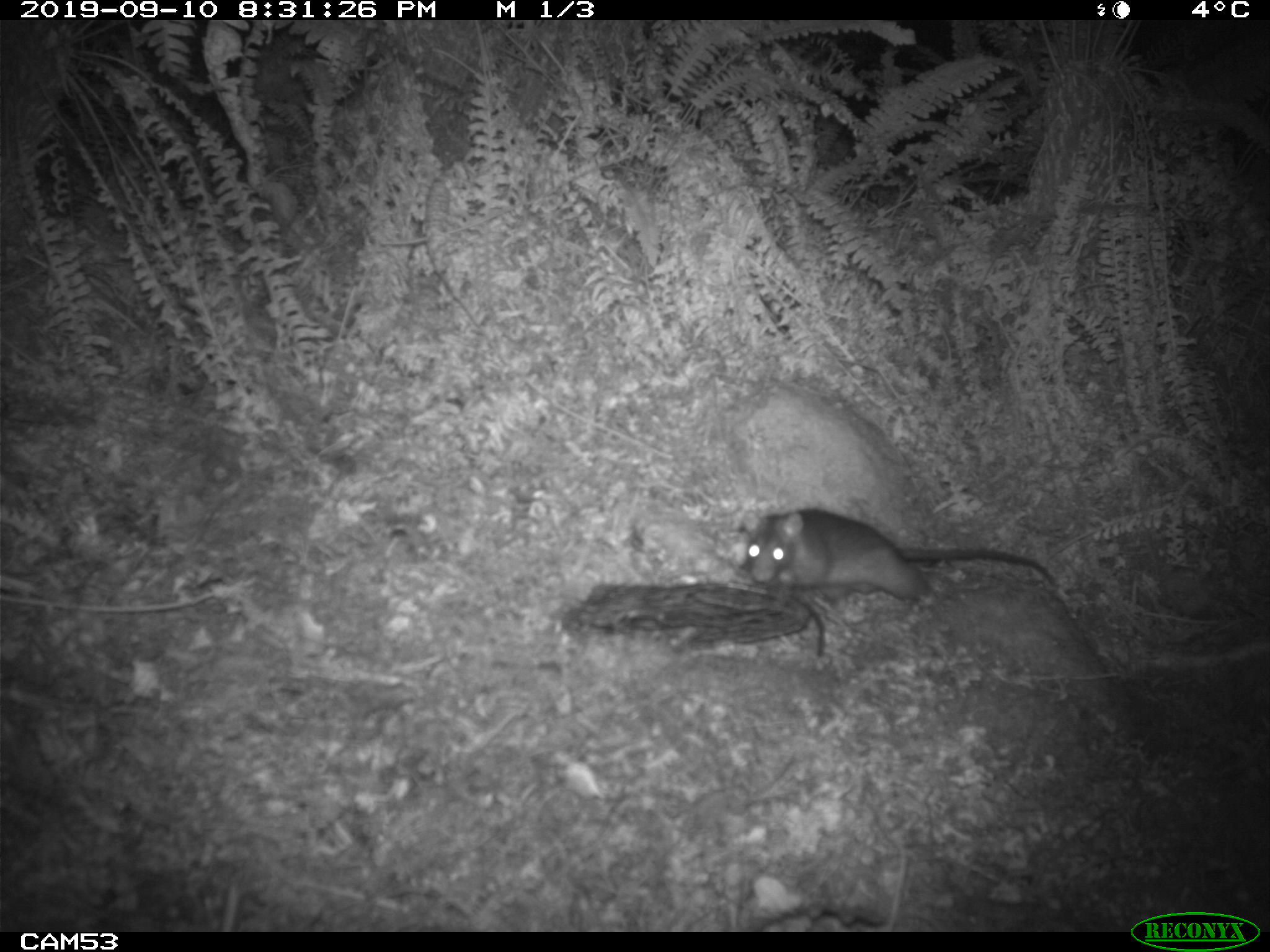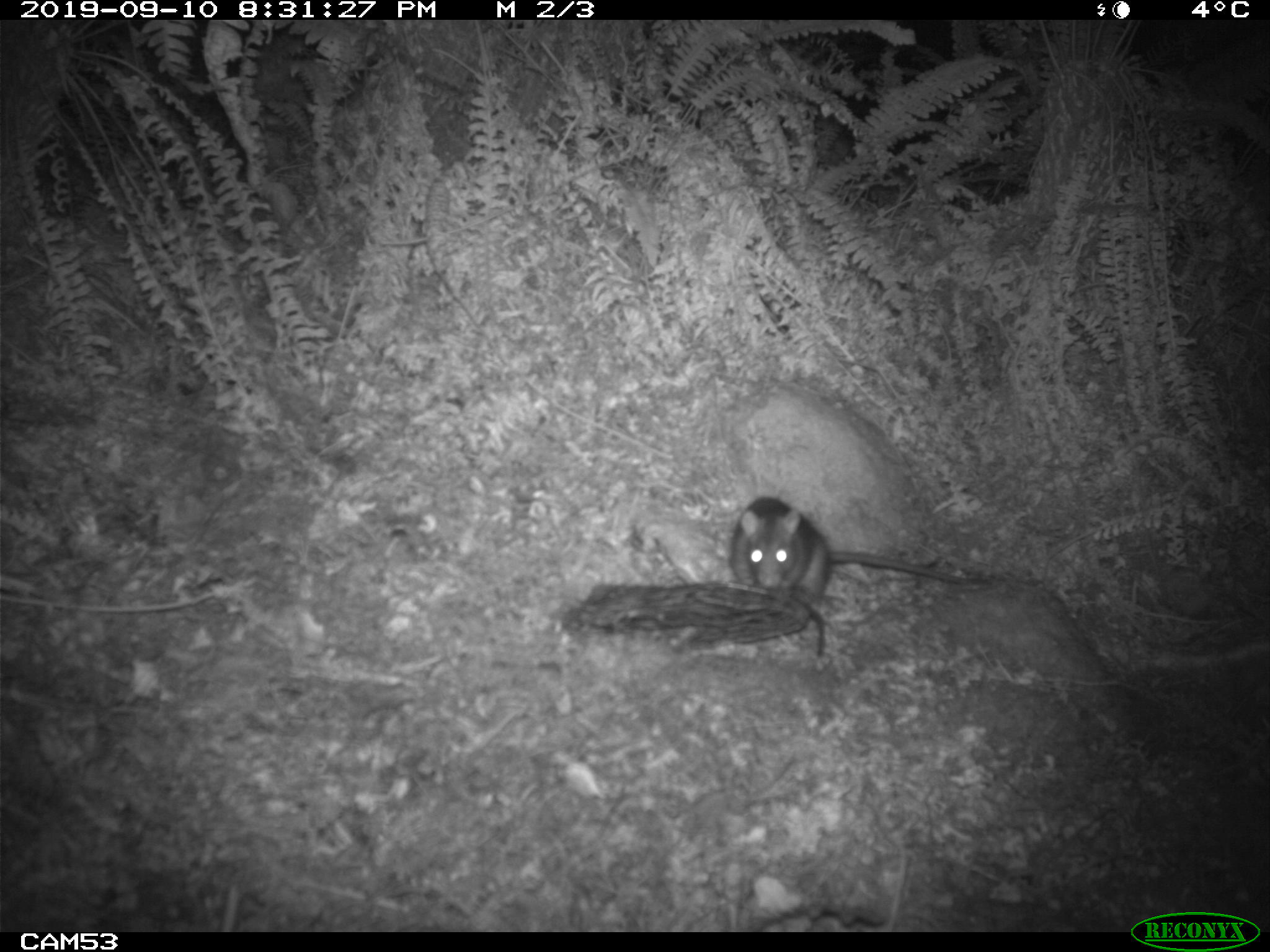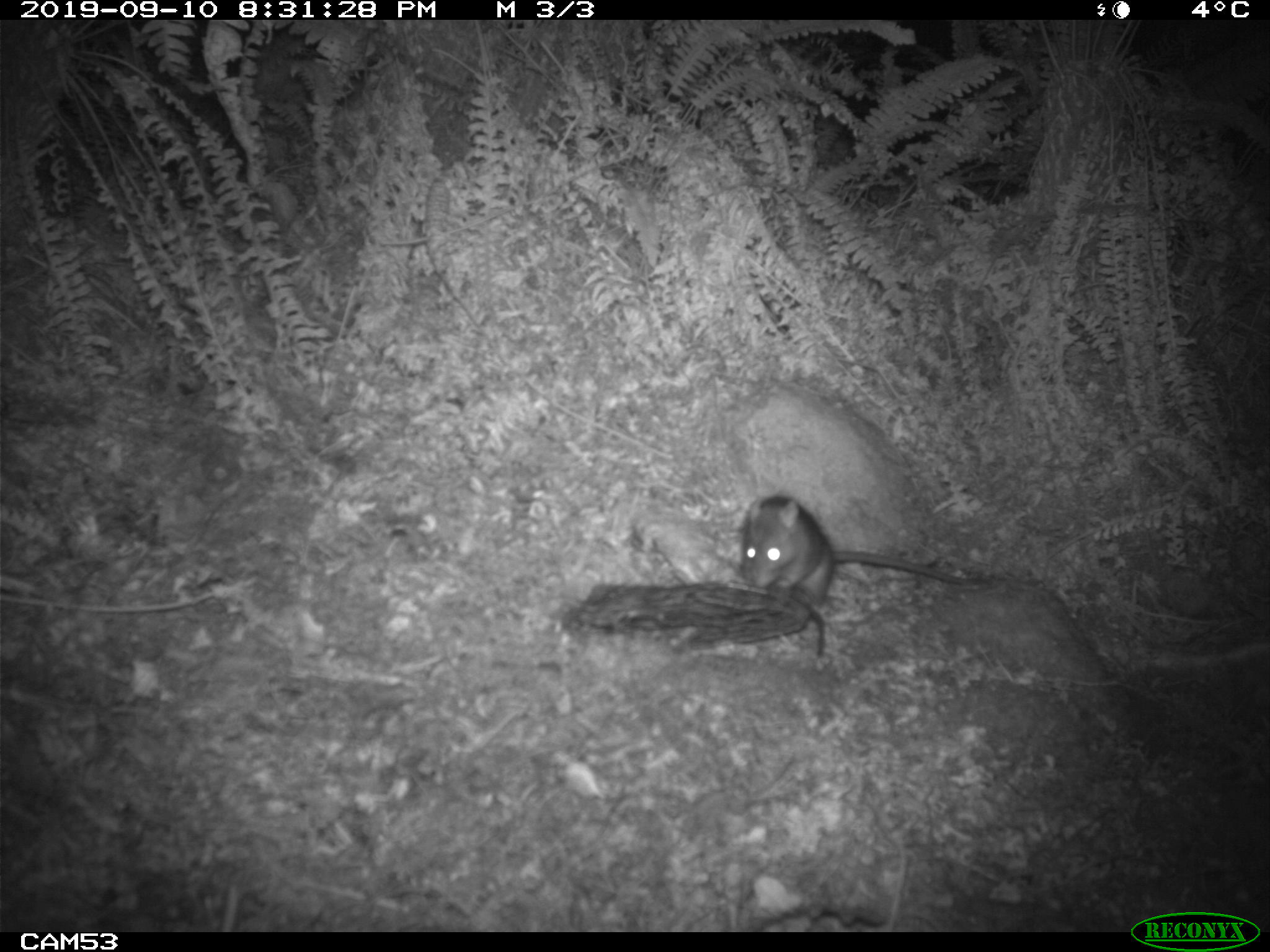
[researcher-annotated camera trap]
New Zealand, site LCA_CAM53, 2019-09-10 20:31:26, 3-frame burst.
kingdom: Animalia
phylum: Chordata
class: Mammalia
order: Rodentia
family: Muridae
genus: Rattus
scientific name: Rattus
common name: rat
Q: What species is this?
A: Rat (Rattus).